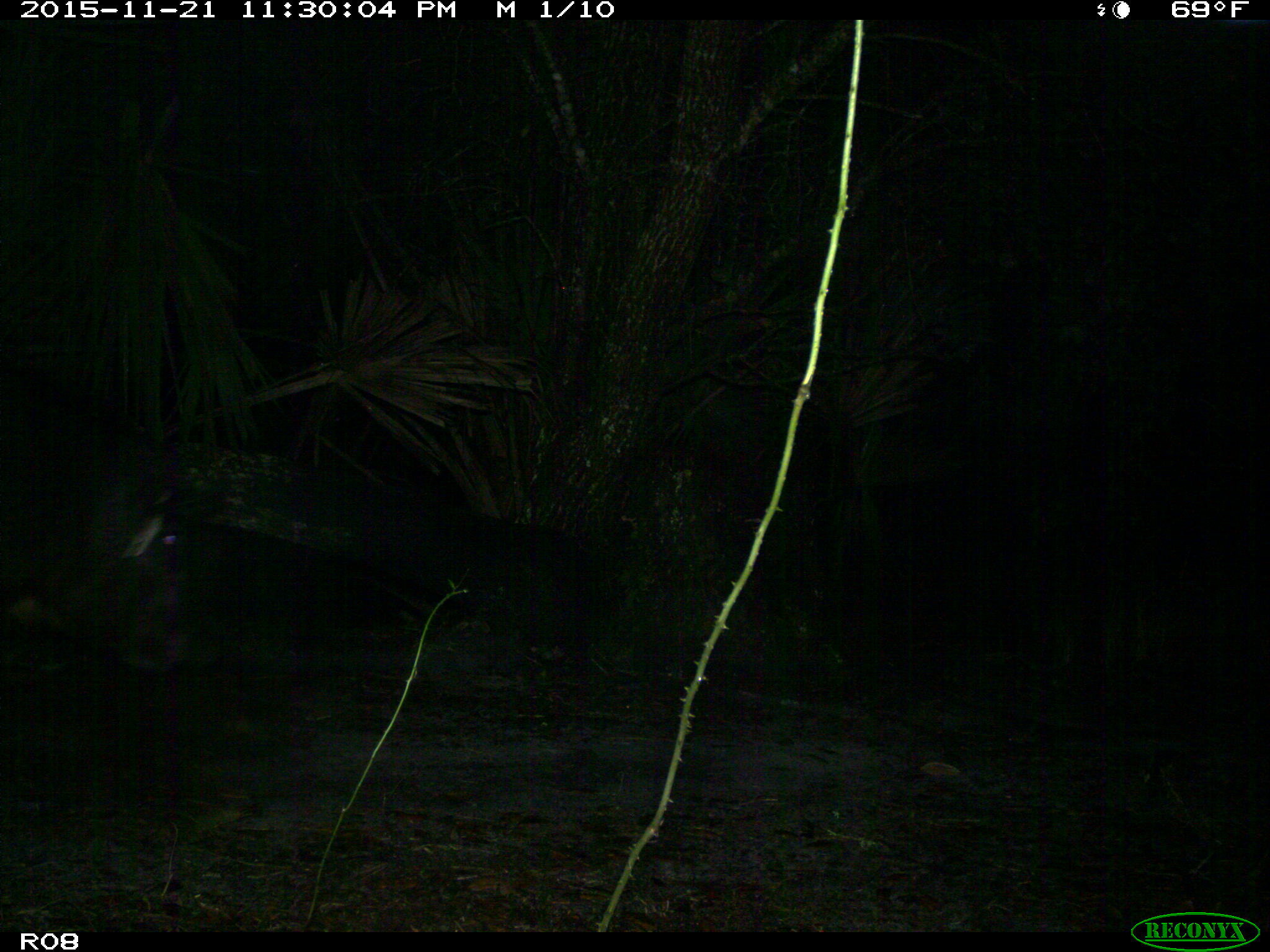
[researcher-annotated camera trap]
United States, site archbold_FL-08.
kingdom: Animalia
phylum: Chordata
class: Mammalia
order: Artiodactyla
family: Suidae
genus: Sus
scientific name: Sus scrofa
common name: wild boar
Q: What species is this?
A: Sus scrofa (wild boar).